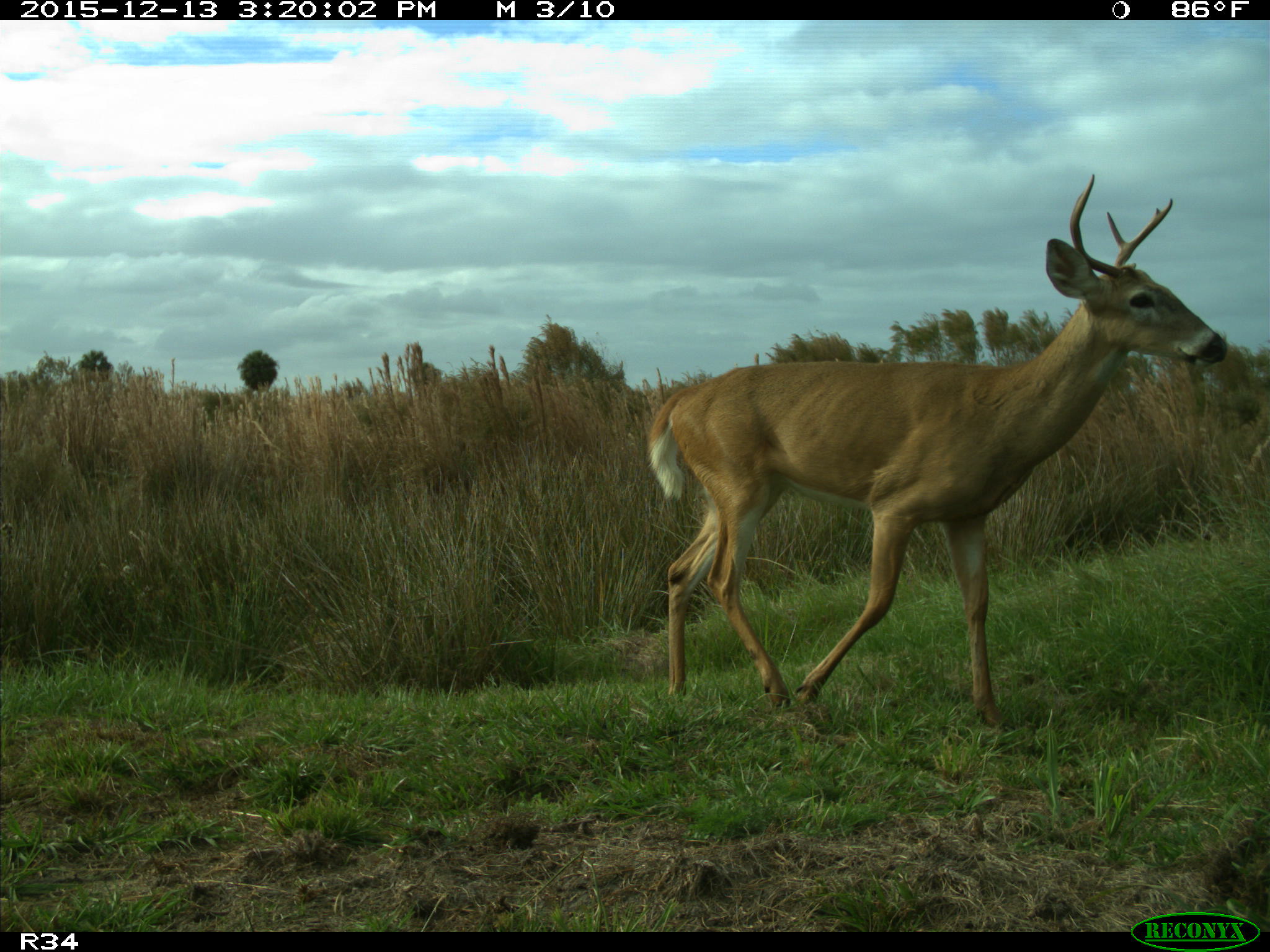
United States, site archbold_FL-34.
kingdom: Animalia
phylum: Chordata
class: Mammalia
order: Artiodactyla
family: Cervidae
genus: Odocoileus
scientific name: Odocoileus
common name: deer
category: unidentified deer